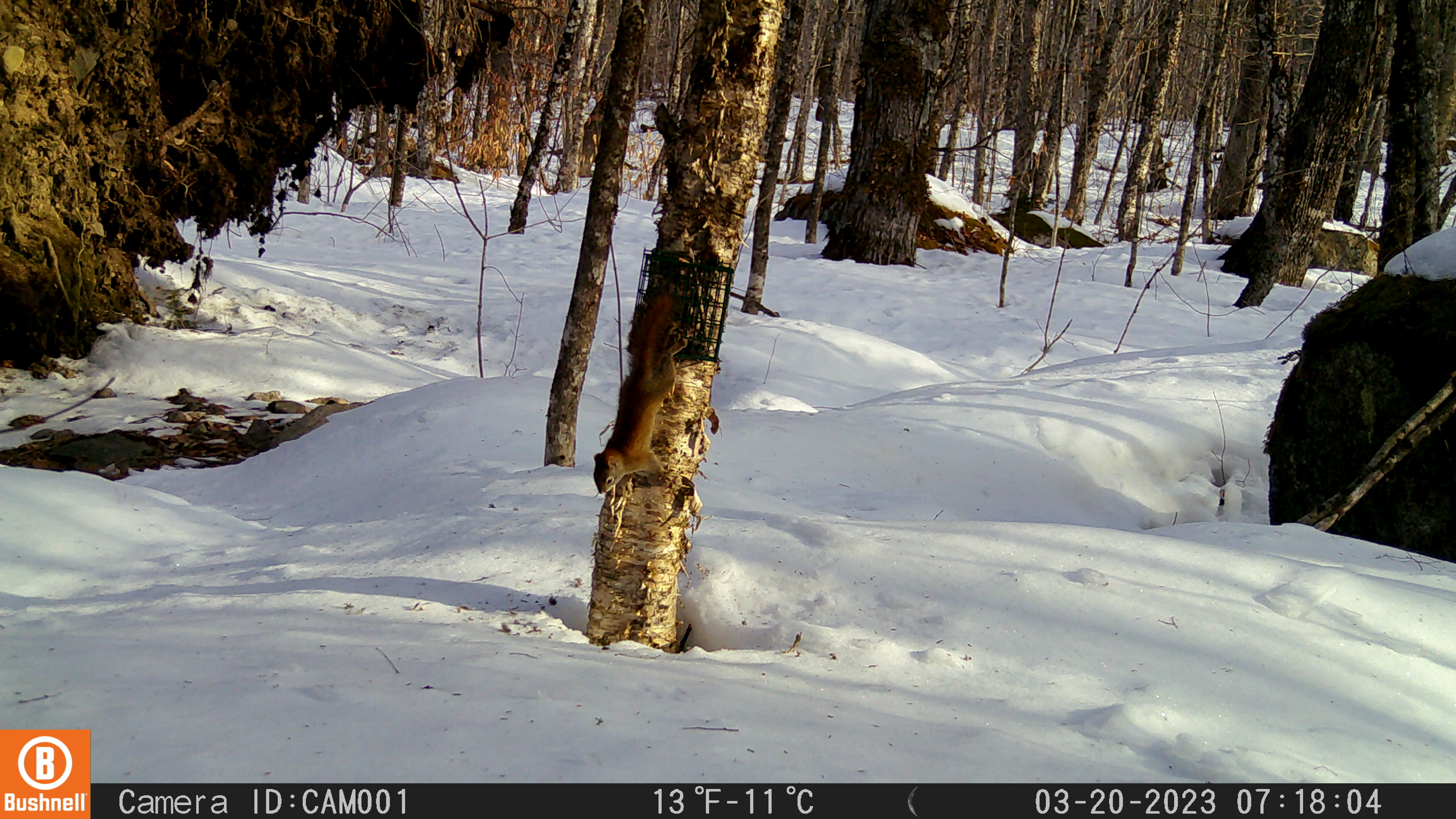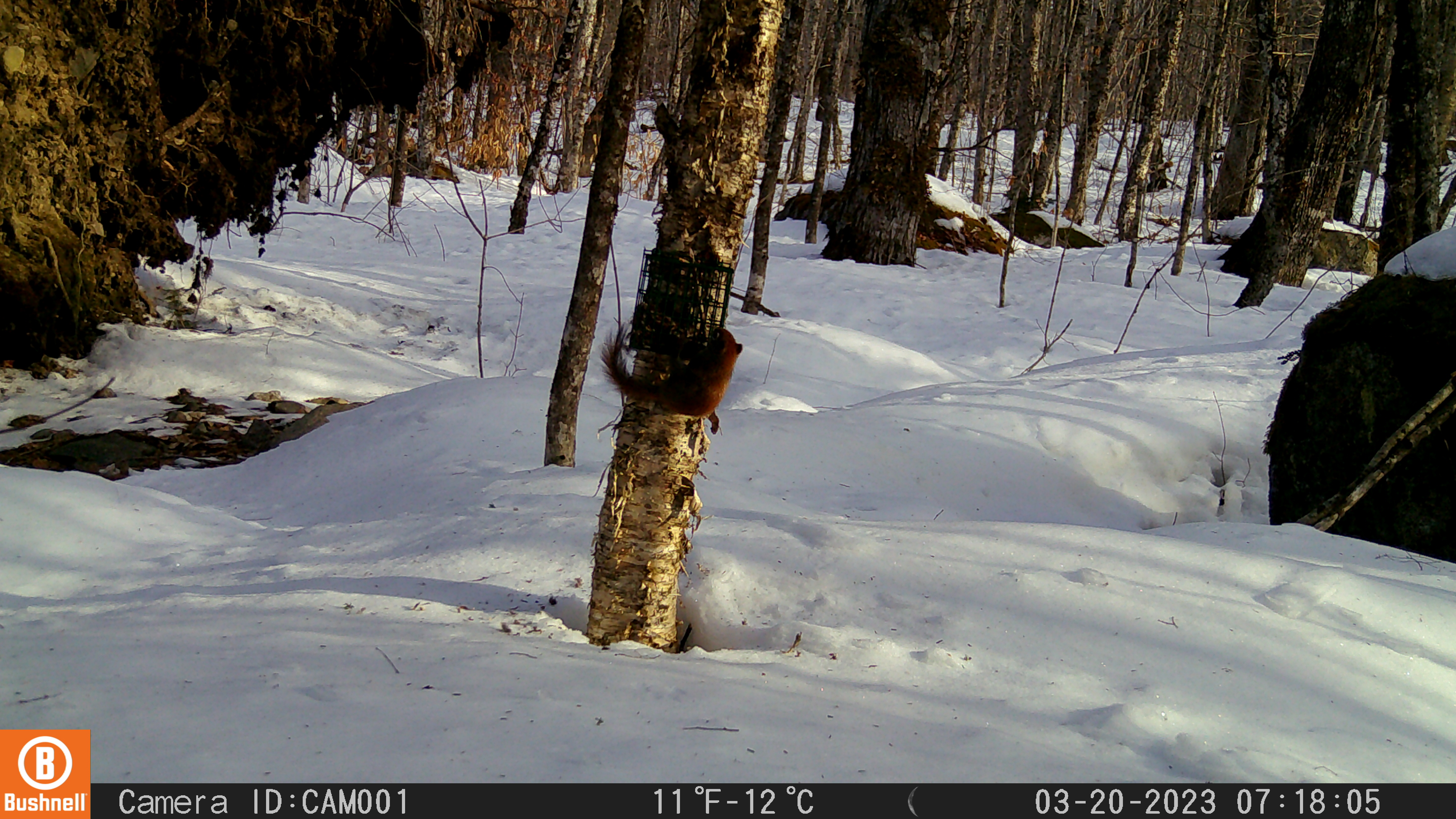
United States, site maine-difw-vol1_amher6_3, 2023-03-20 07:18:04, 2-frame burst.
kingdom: Animalia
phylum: Chordata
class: Mammalia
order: Rodentia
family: Sciuridae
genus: Tamiasciurus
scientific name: Tamiasciurus hudsonicus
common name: red squirrel